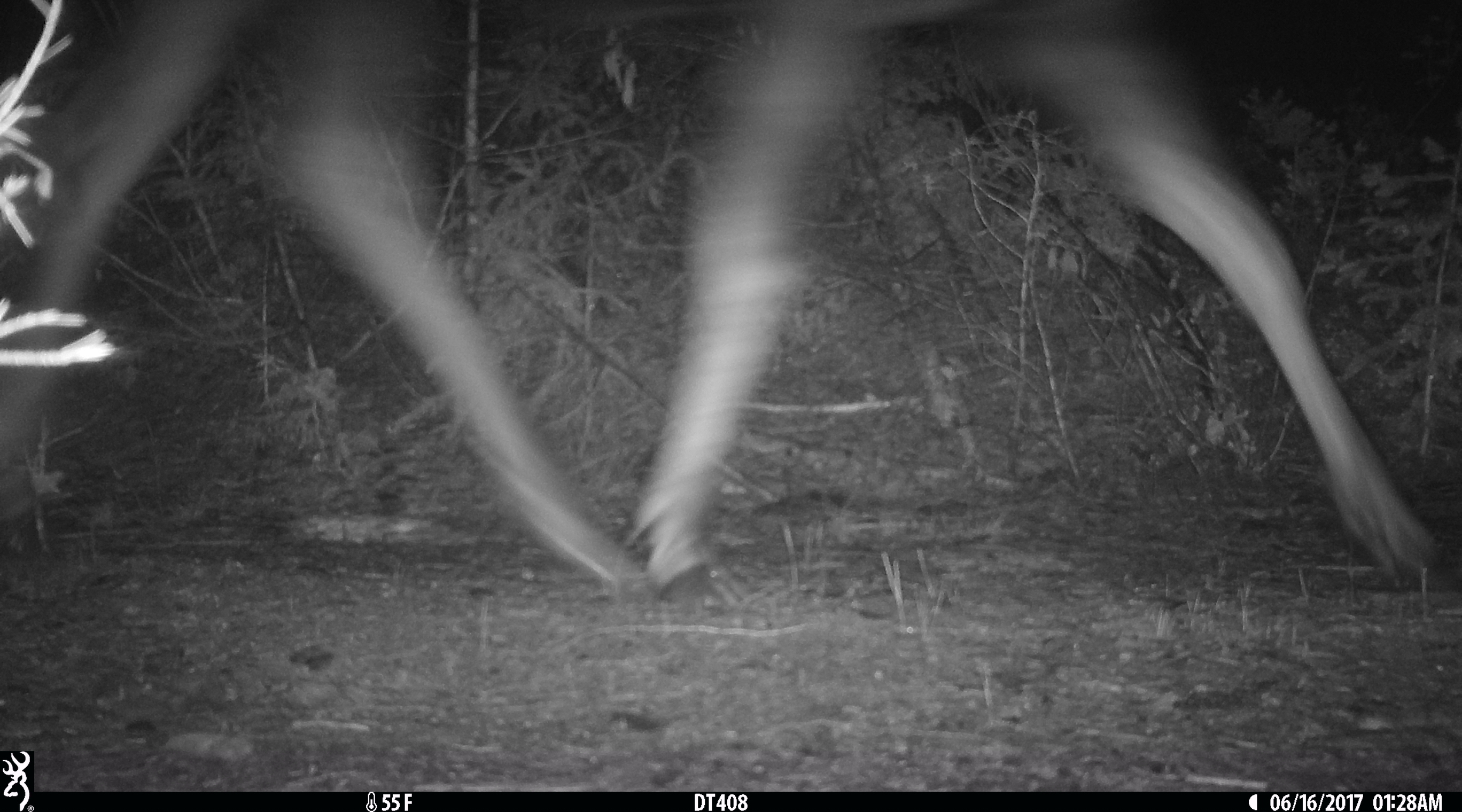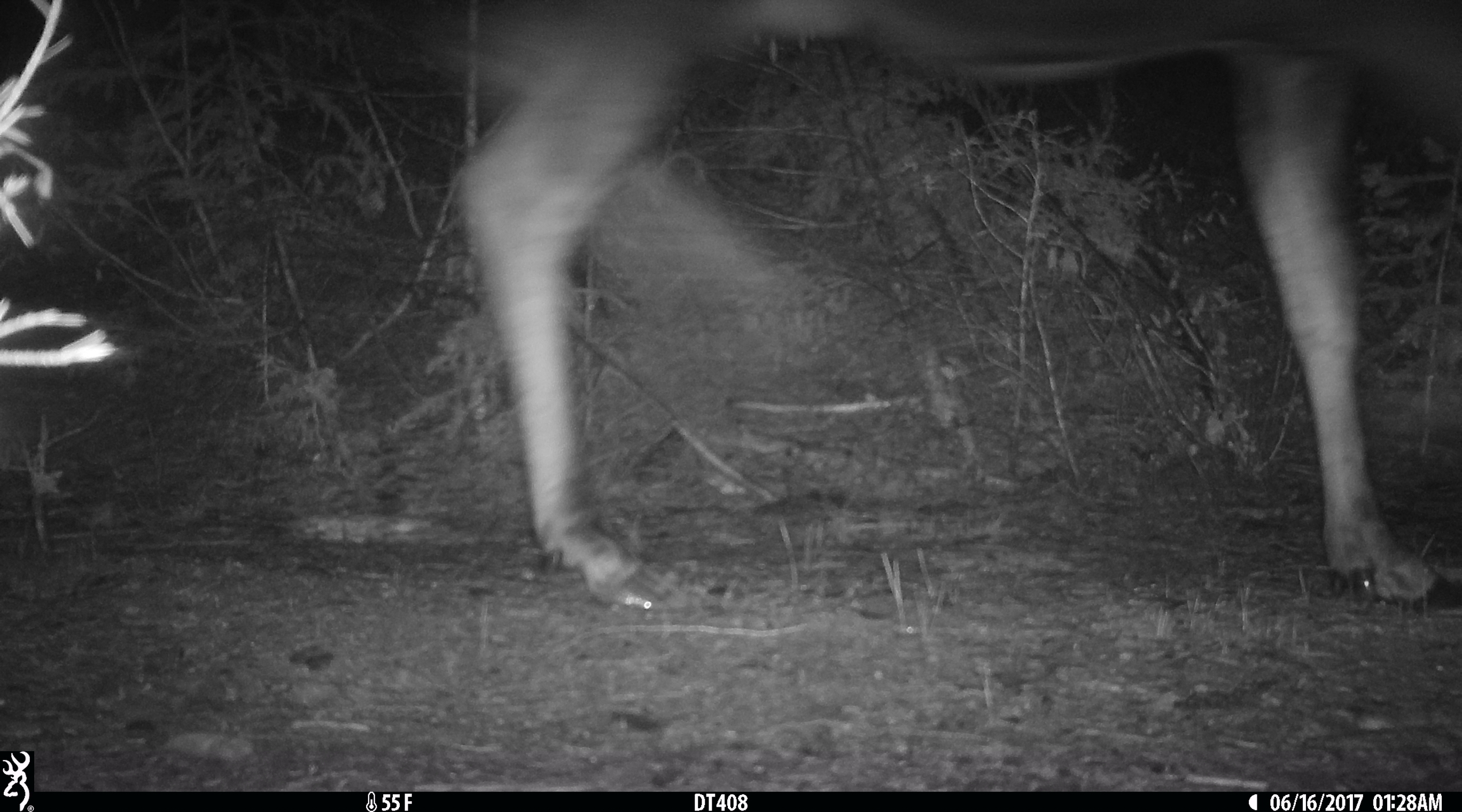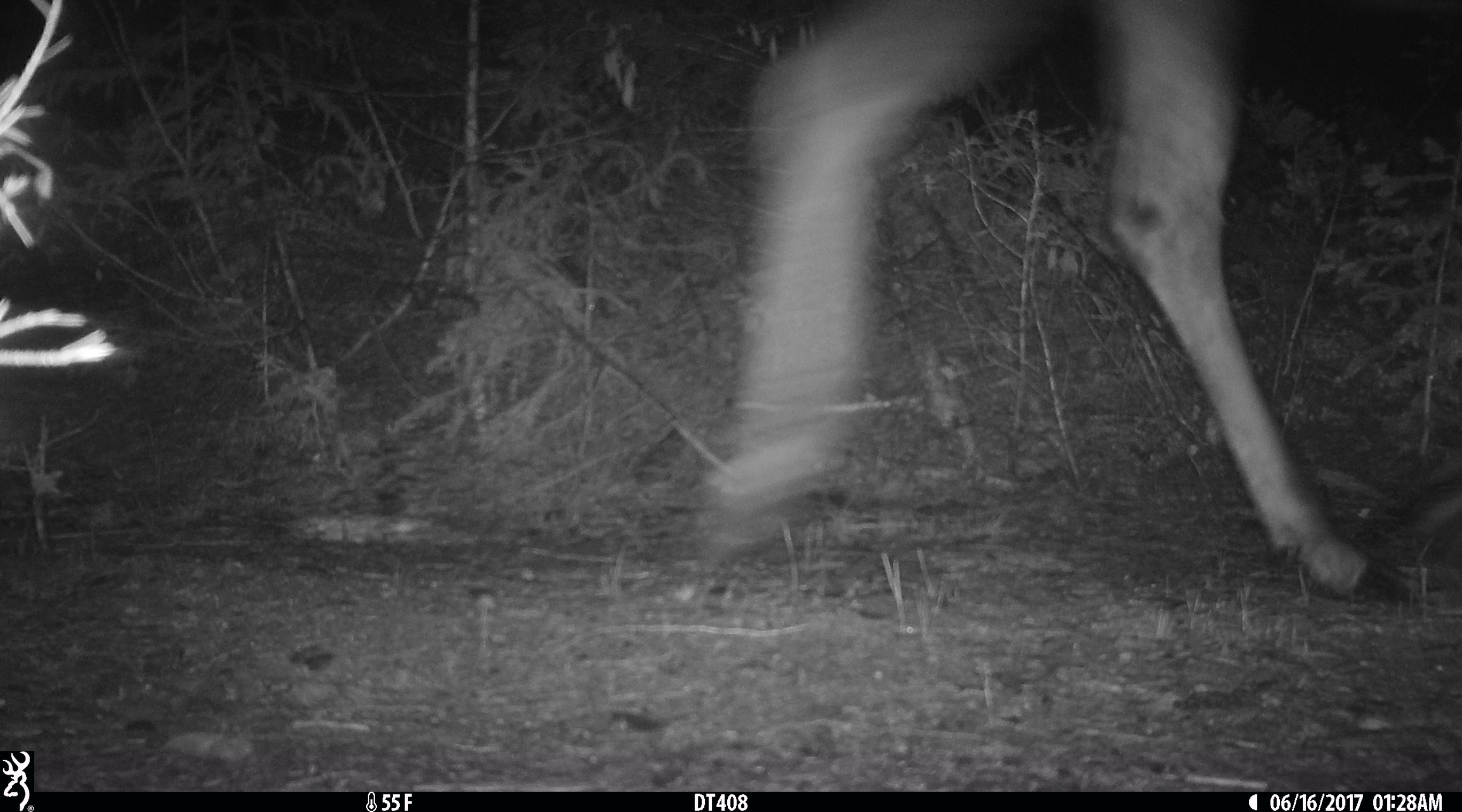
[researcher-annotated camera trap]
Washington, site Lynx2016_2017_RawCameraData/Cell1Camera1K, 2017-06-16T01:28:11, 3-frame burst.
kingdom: Animalia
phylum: Chordata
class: Mammalia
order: Artiodactyla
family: Cervidae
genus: Alces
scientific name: Alces alces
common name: moose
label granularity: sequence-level